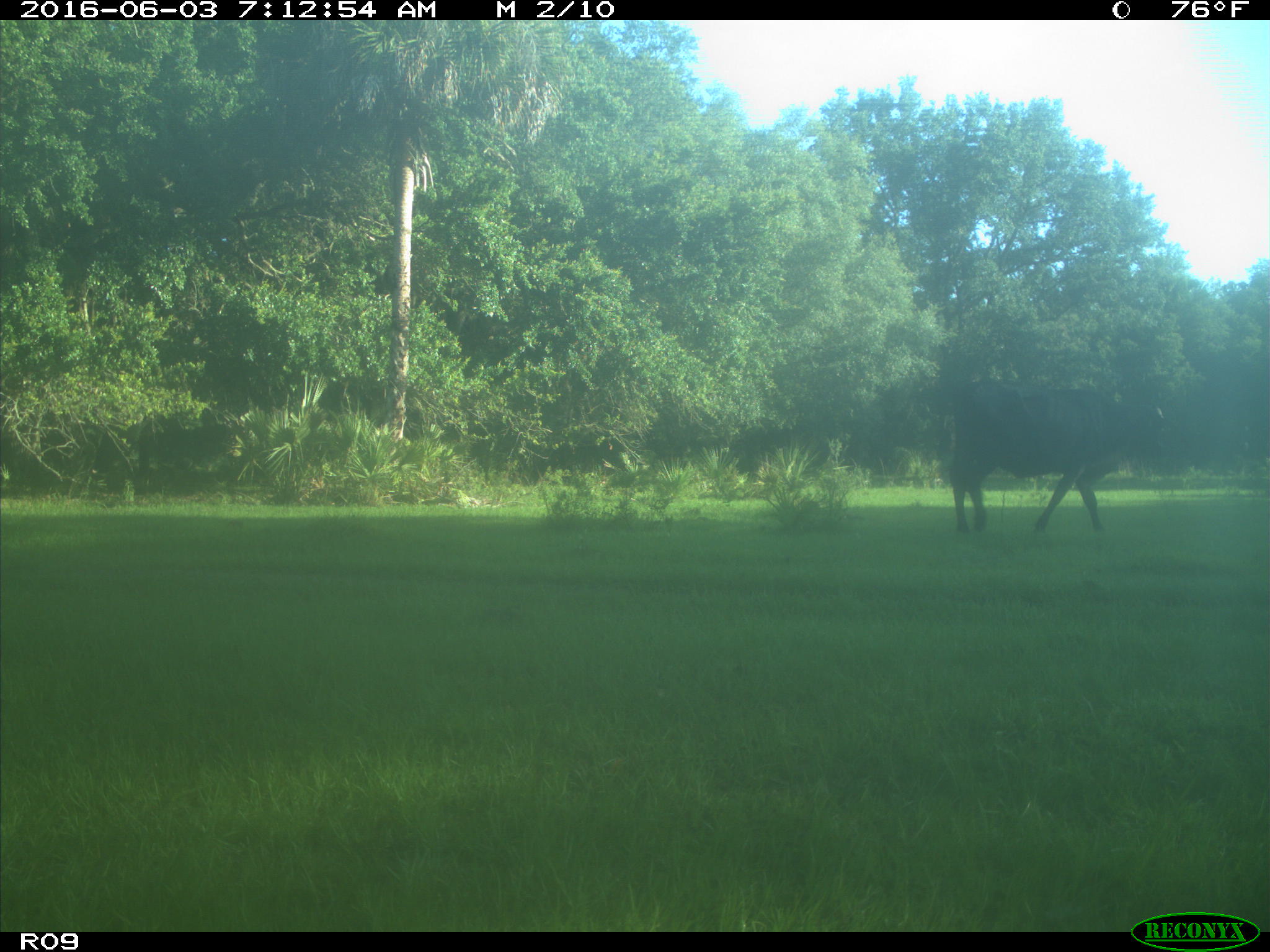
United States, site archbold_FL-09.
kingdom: Animalia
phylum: Chordata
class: Mammalia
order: Artiodactyla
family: Bovidae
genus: Bos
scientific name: Bos taurus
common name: domestic cow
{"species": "Bos taurus (domestic cow)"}